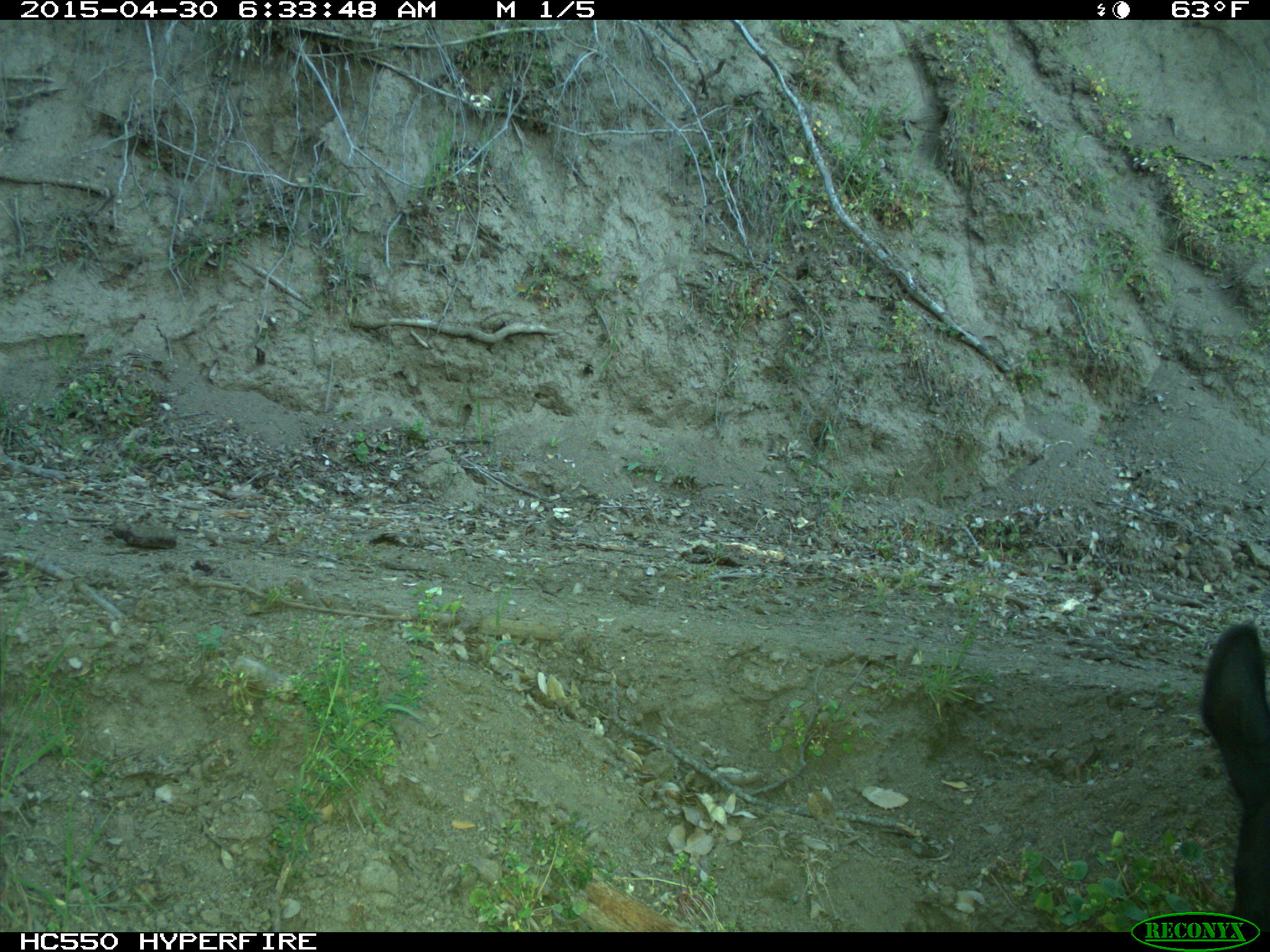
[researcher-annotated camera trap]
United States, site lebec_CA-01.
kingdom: Animalia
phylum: Chordata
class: Mammalia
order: Artiodactyla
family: Bovidae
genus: Bos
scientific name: Bos taurus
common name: domestic cow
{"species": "Bos taurus (domestic cow)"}